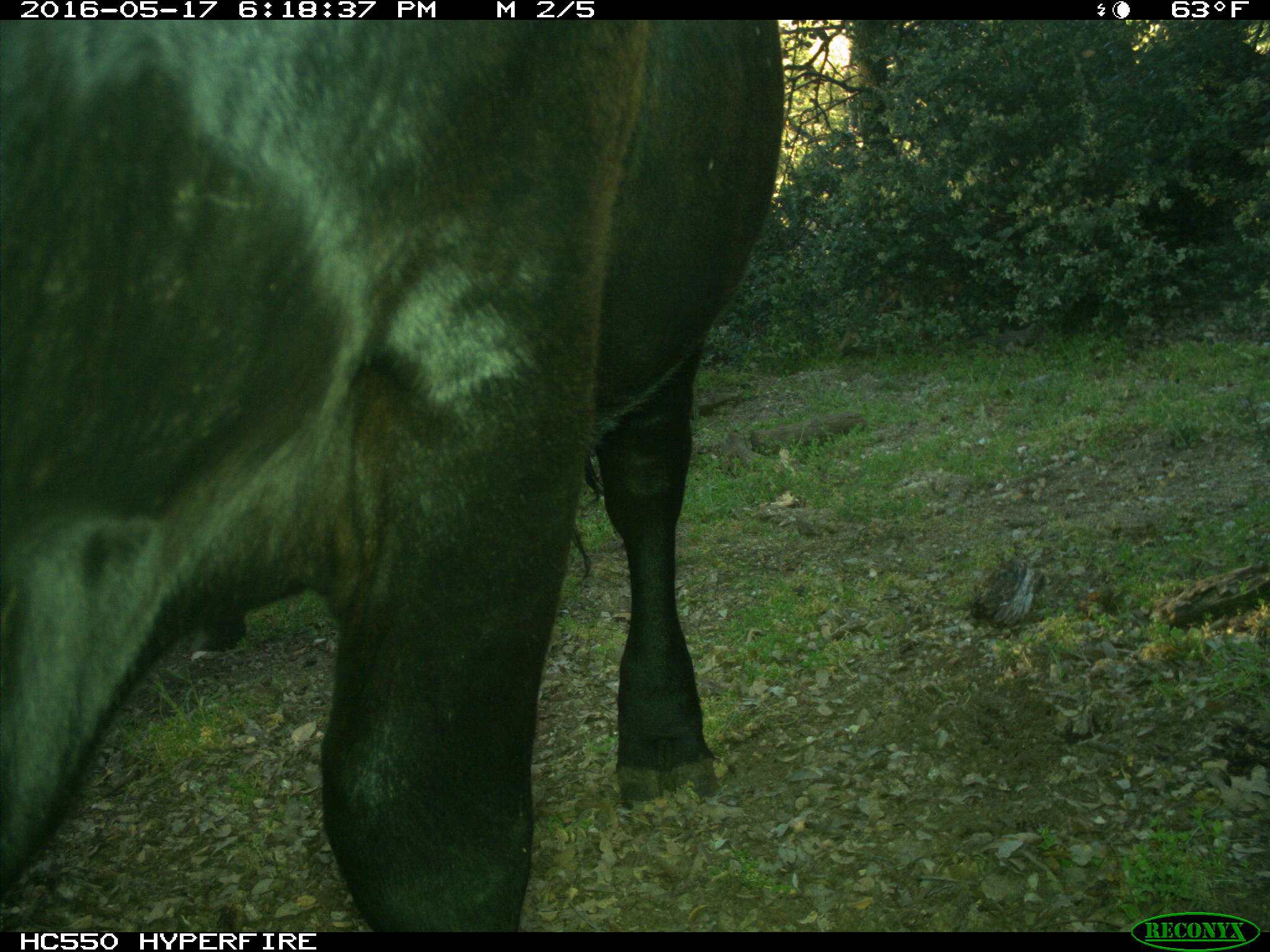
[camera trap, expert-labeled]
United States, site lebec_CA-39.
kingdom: Animalia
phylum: Chordata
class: Mammalia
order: Artiodactyla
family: Bovidae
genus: Bos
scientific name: Bos taurus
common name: domestic cow